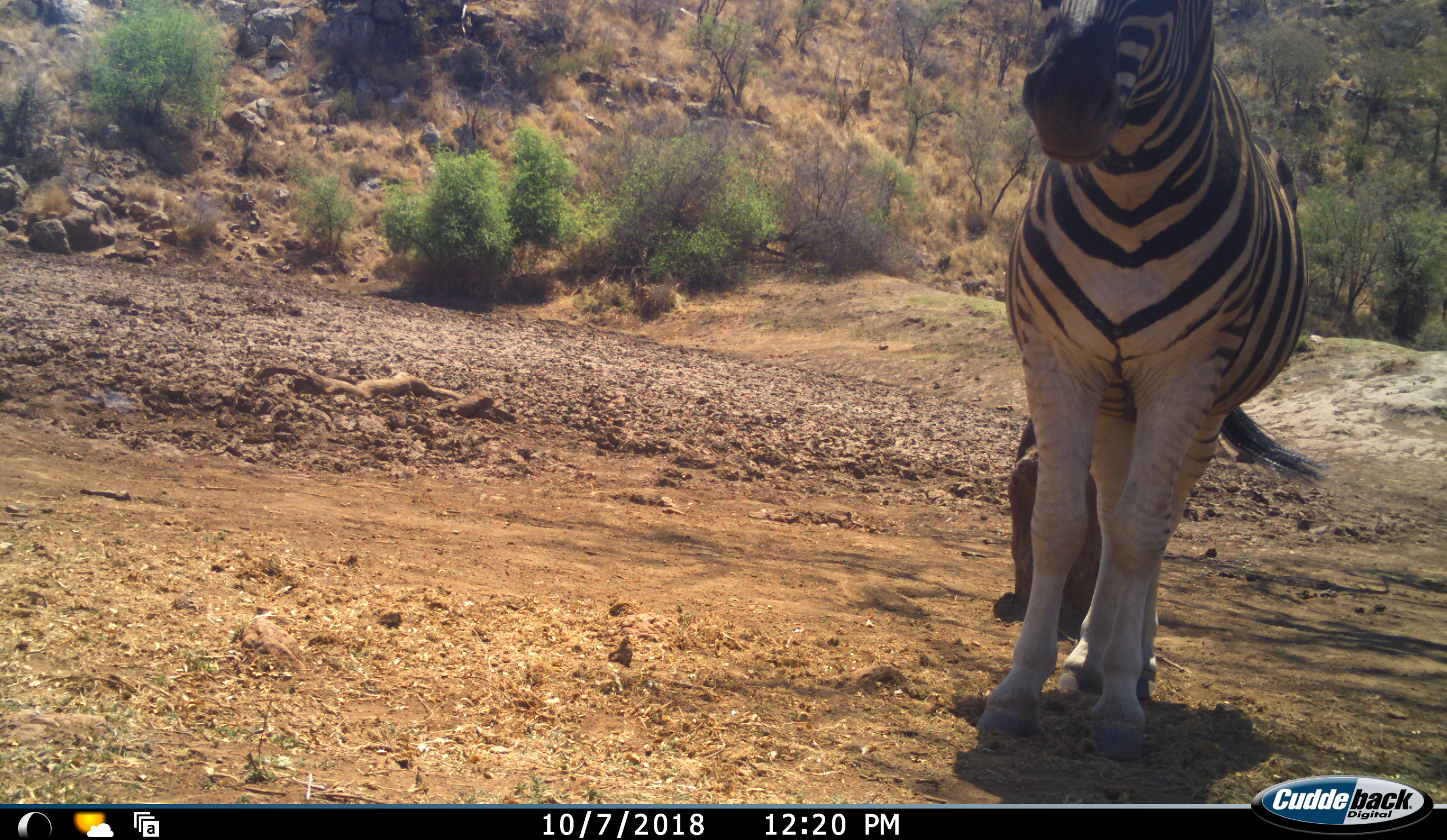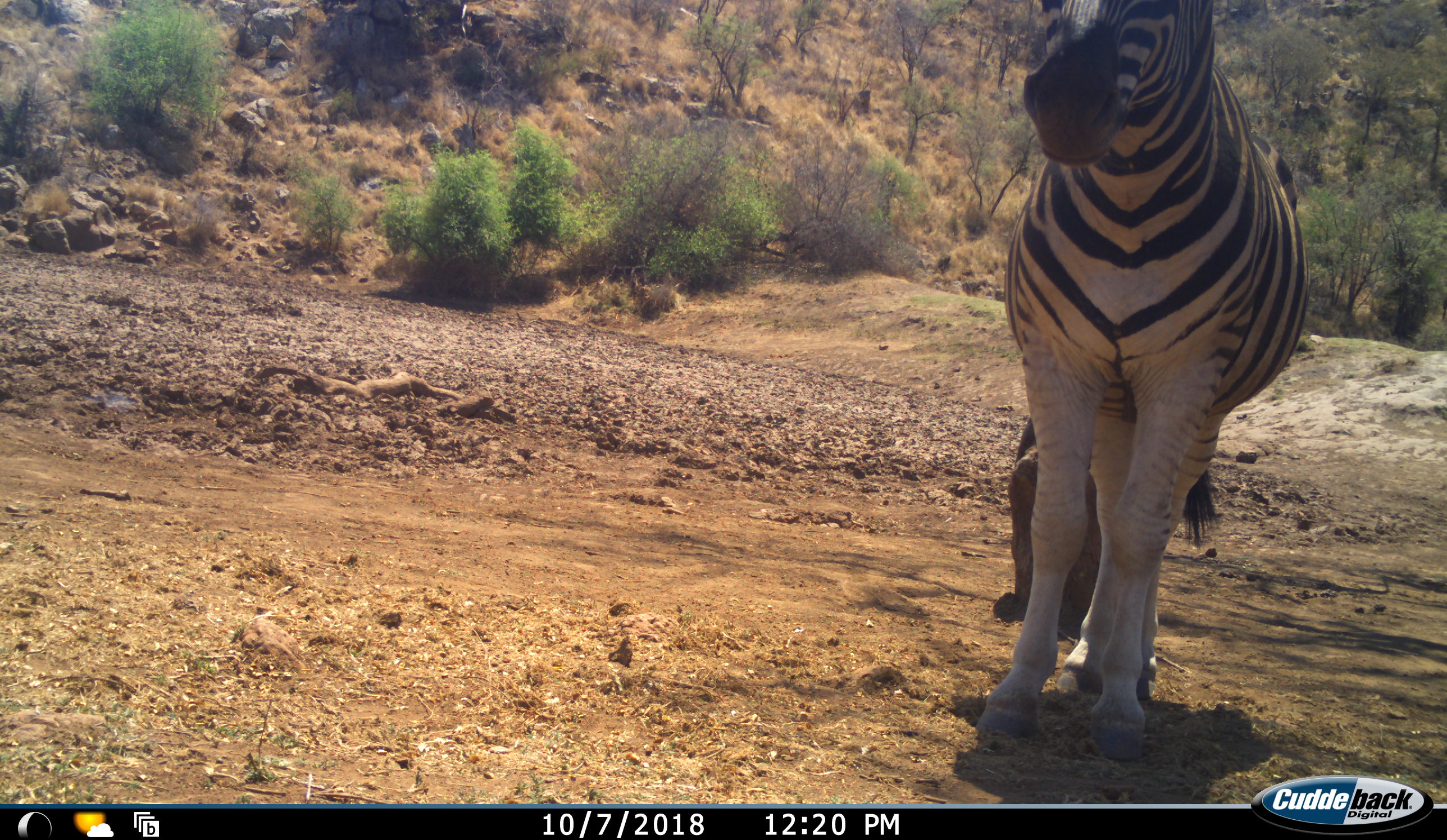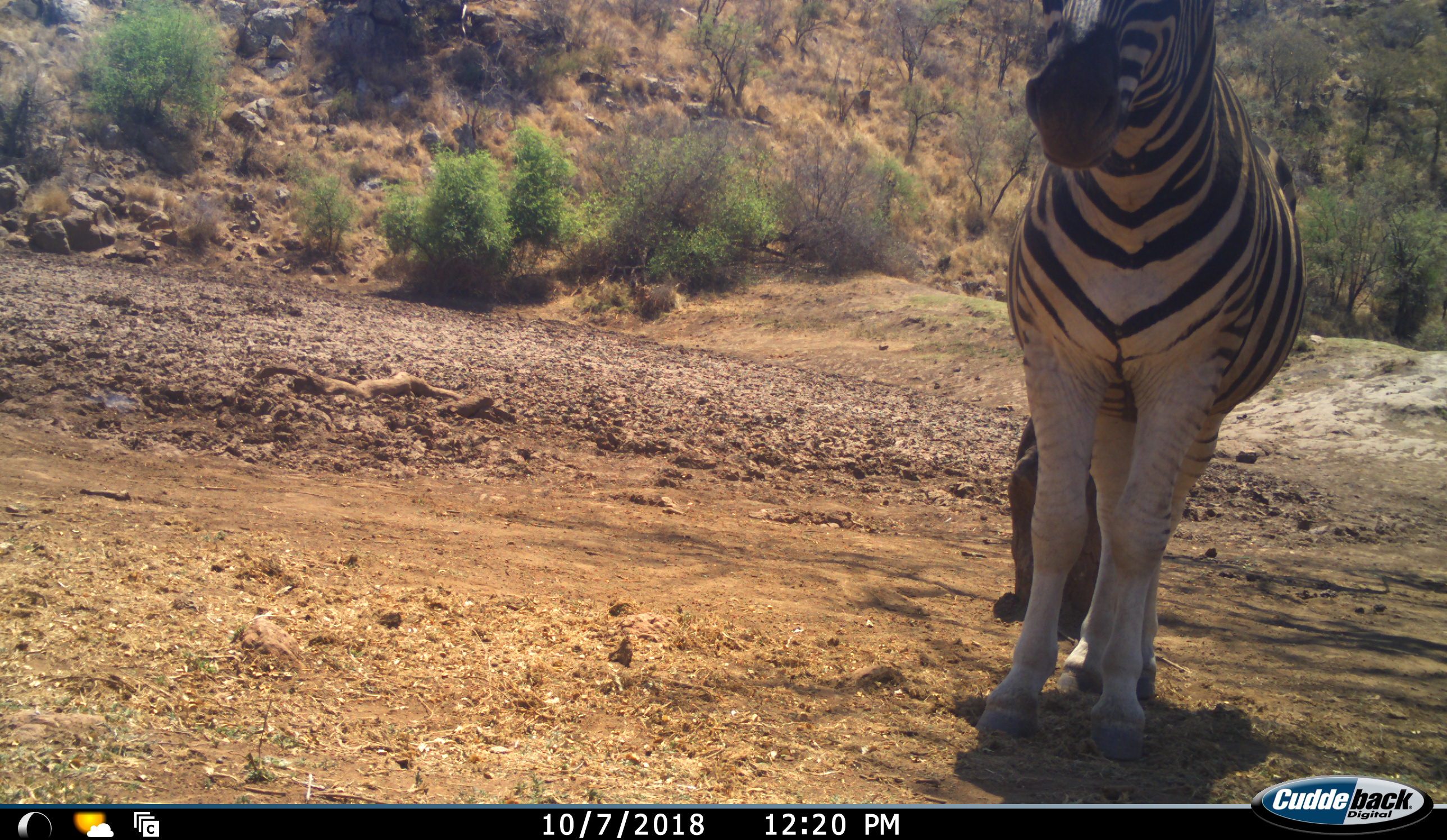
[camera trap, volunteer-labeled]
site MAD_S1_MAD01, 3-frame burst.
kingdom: Animalia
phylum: Chordata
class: Mammalia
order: Perissodactyla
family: Equidae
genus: Equus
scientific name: Equus quagga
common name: plains zebra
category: zebraplains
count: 1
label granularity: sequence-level